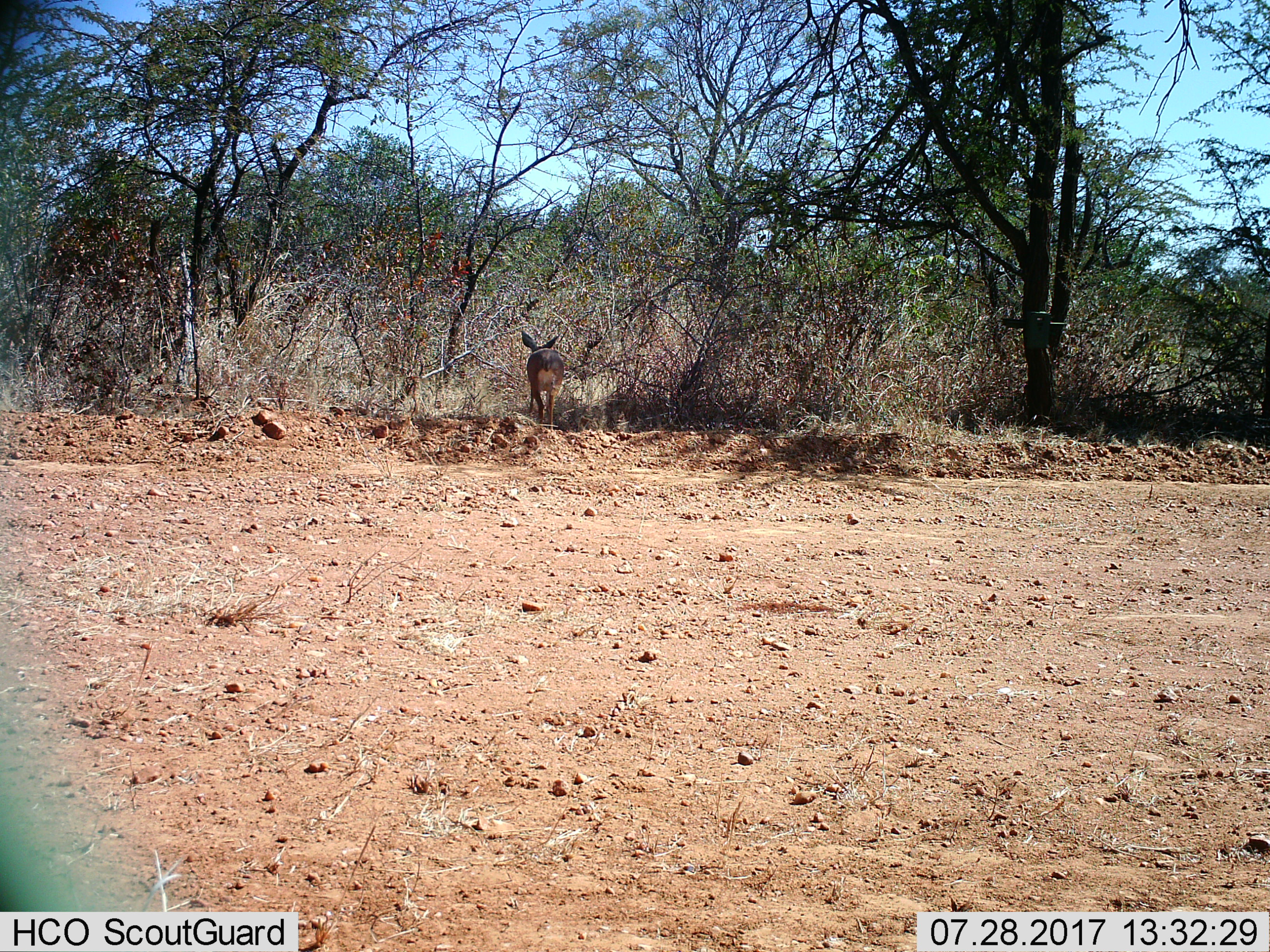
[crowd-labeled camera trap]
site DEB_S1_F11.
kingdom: Animalia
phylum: Chordata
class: Mammalia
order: Artiodactyla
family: Bovidae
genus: Raphicerus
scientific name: Raphicerus campestris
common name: steenbok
Steenbok (Raphicerus campestris), count 1. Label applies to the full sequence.